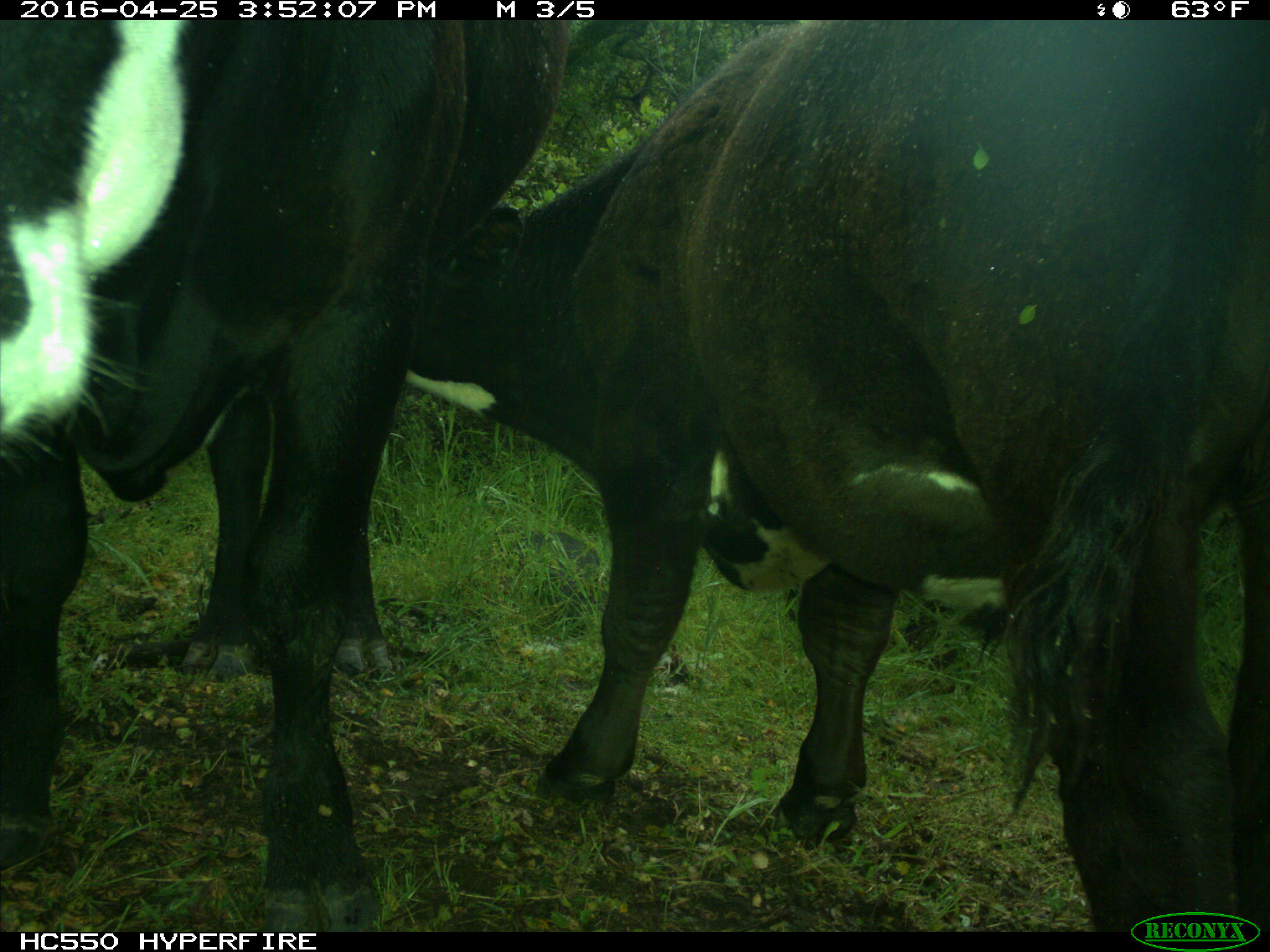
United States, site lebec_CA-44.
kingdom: Animalia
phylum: Chordata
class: Mammalia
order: Artiodactyla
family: Bovidae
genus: Bos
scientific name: Bos taurus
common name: domestic cow